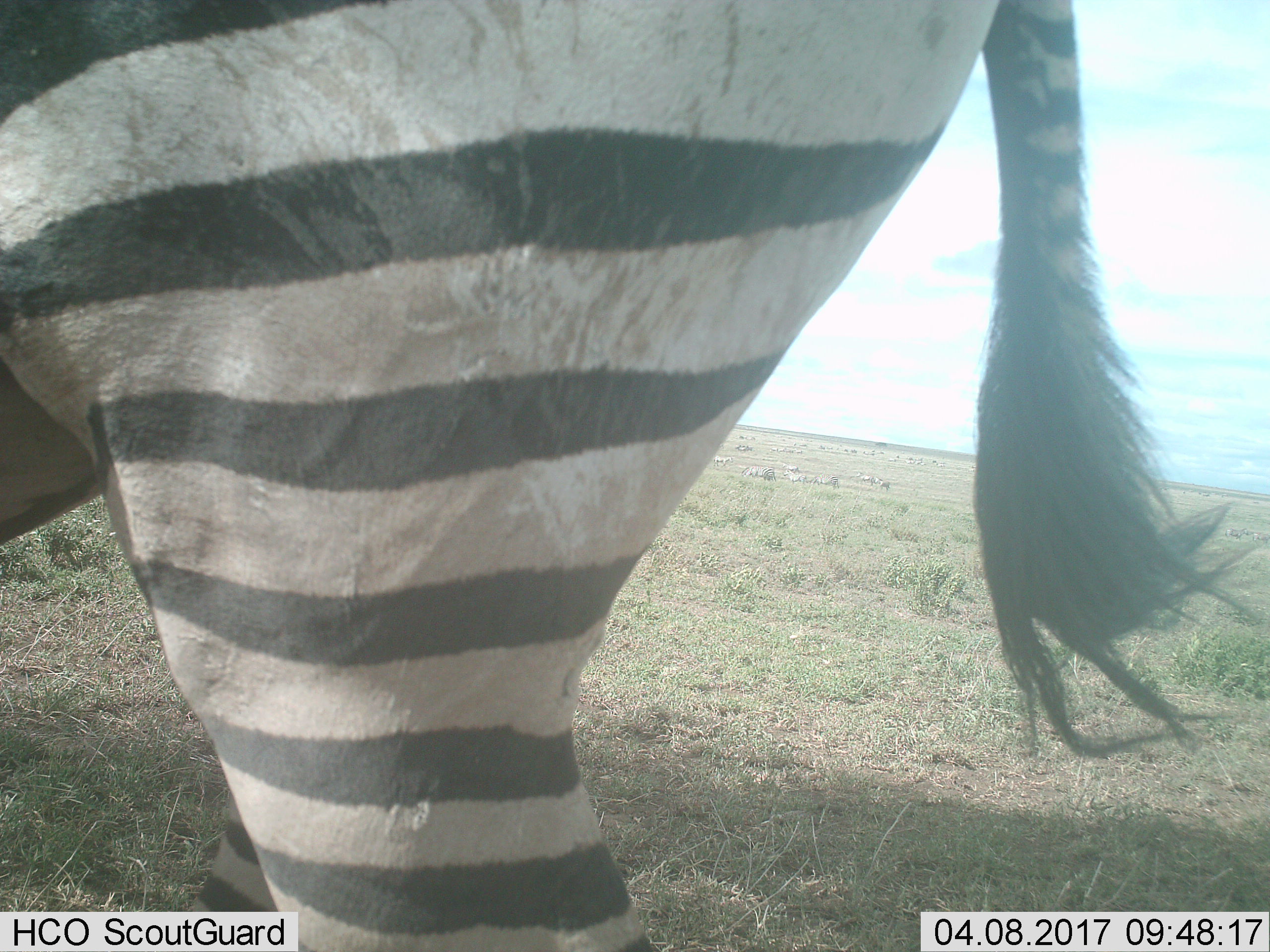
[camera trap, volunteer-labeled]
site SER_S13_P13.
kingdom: Animalia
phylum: Chordata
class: Mammalia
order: Perissodactyla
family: Equidae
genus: Equus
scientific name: Equus quagga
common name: plains zebra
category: zebraplains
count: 1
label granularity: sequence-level